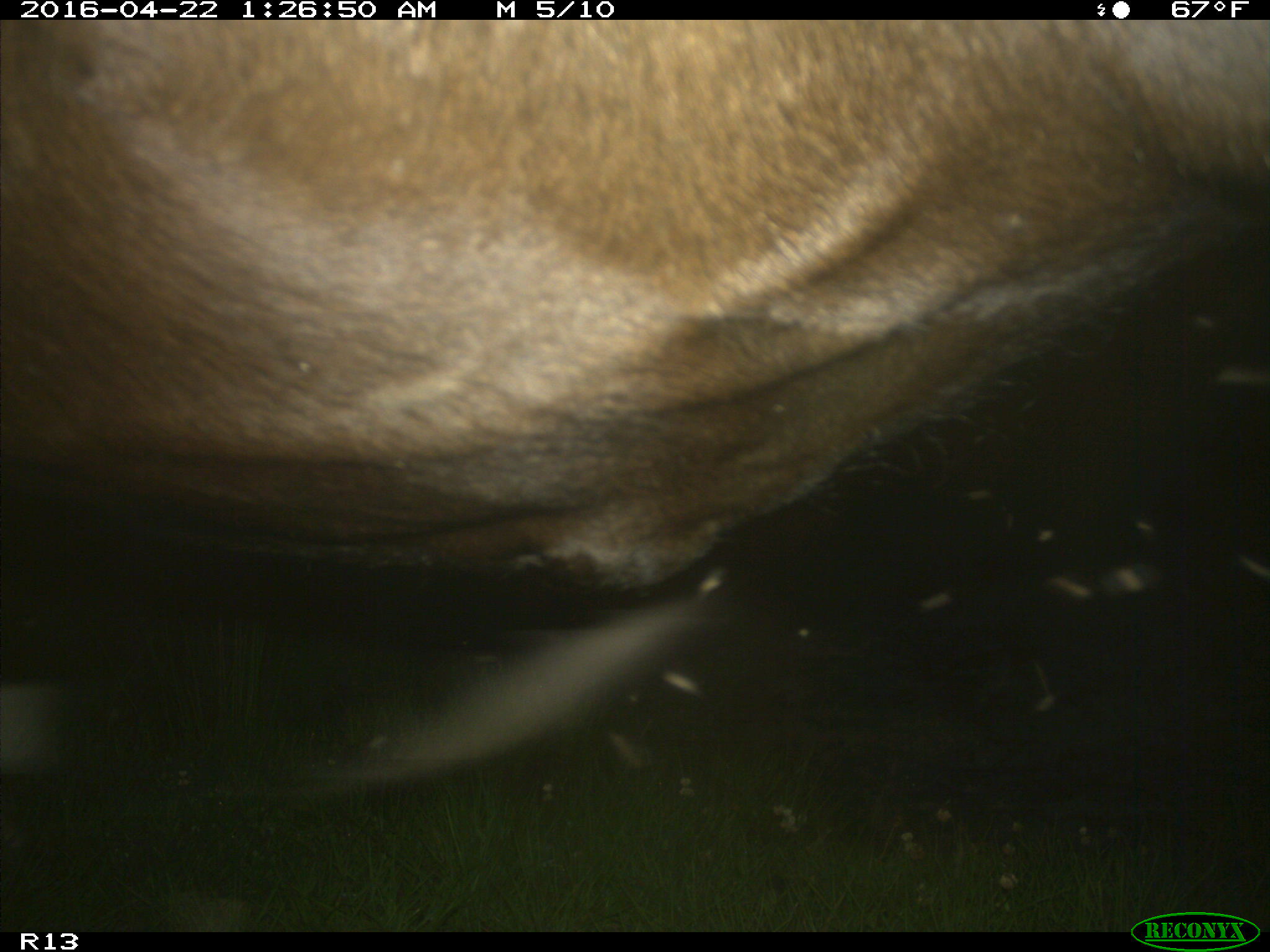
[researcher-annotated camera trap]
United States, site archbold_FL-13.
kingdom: Animalia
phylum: Chordata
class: Mammalia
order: Artiodactyla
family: Bovidae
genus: Bos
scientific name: Bos taurus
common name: domestic cow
Bos taurus (domestic cow).